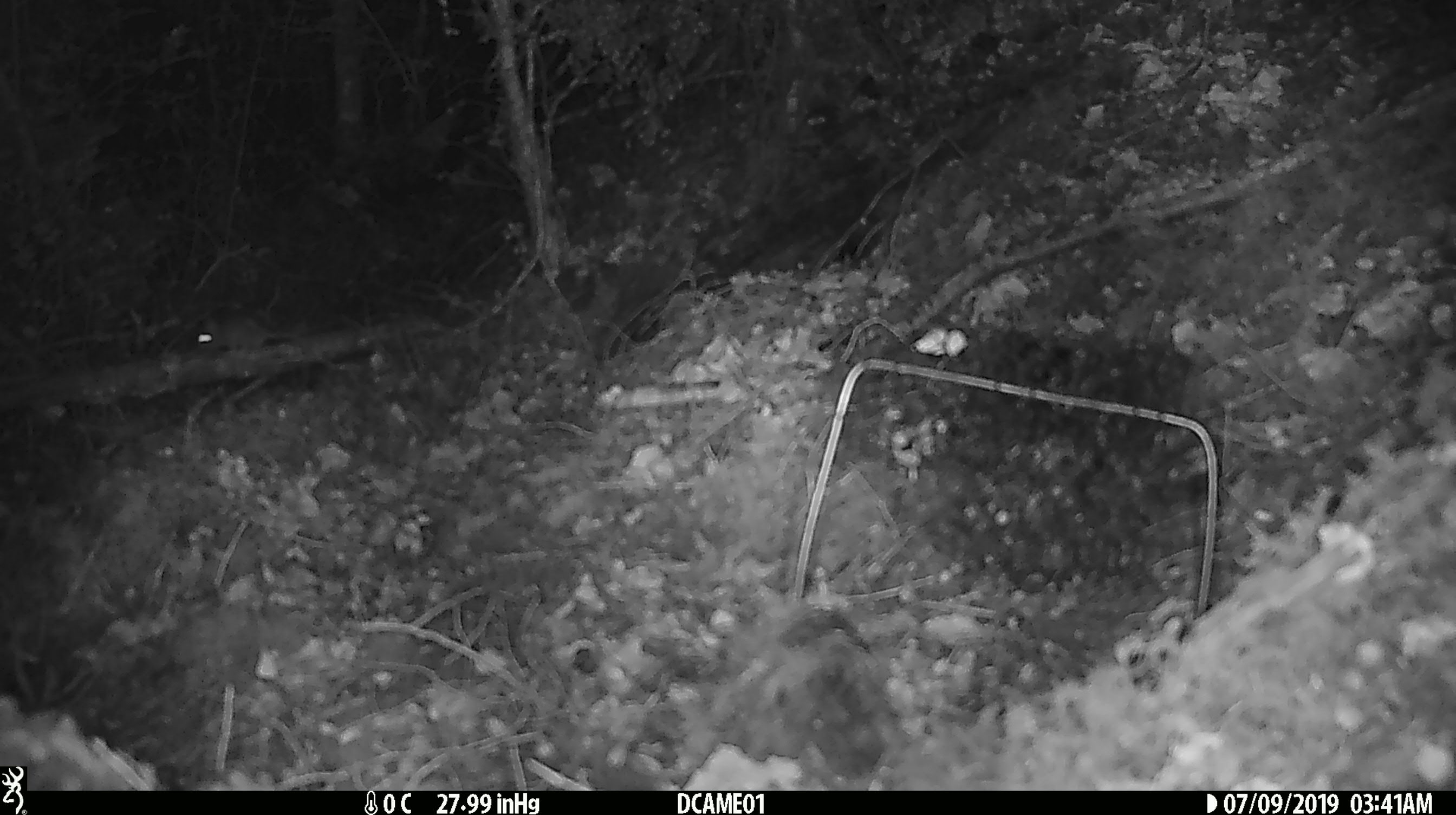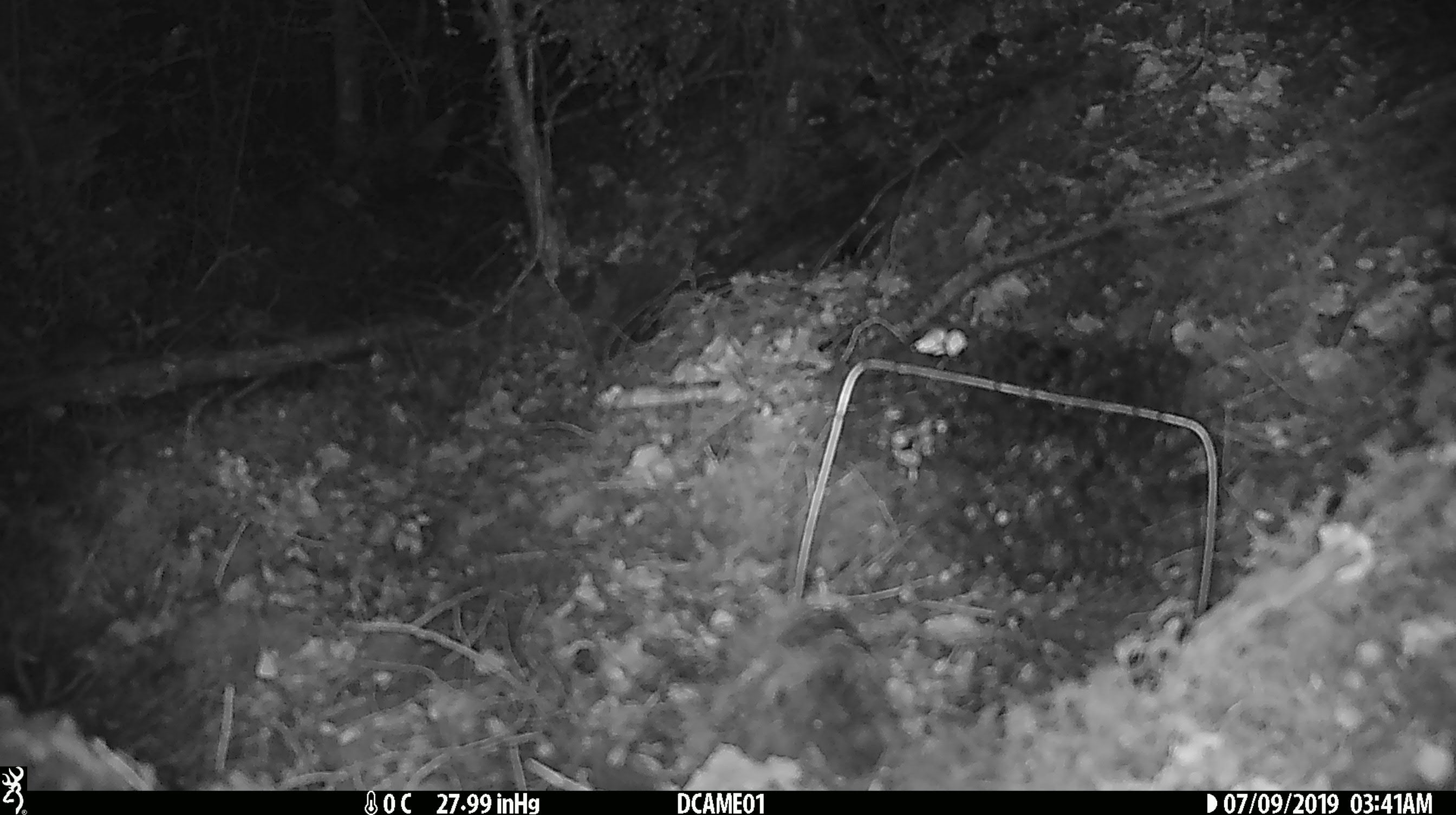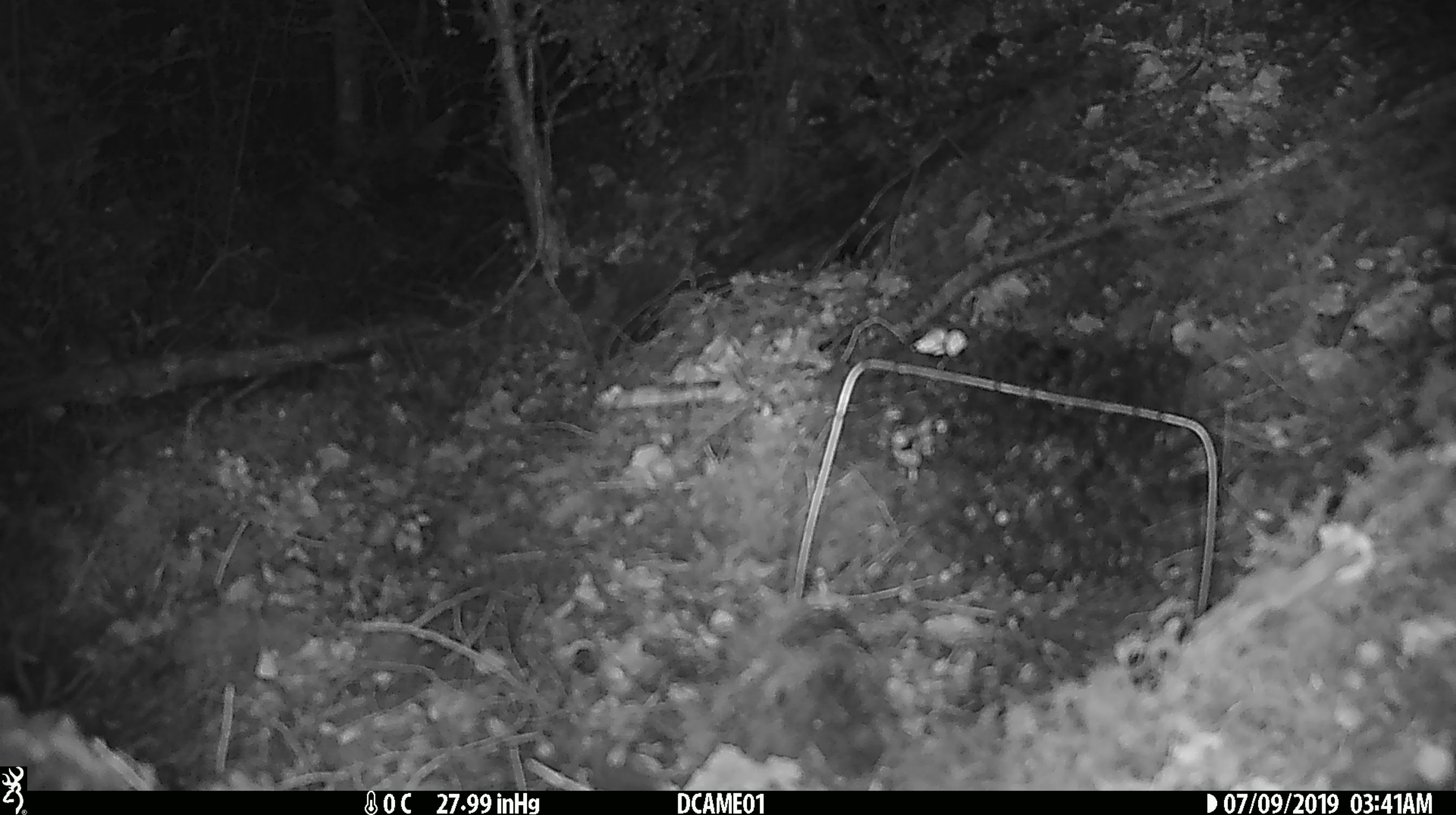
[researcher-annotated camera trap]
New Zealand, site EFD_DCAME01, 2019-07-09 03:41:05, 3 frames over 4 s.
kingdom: Animalia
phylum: Chordata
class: Mammalia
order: Rodentia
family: Muridae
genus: Mus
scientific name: Mus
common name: mouse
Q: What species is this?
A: Mouse (Mus).